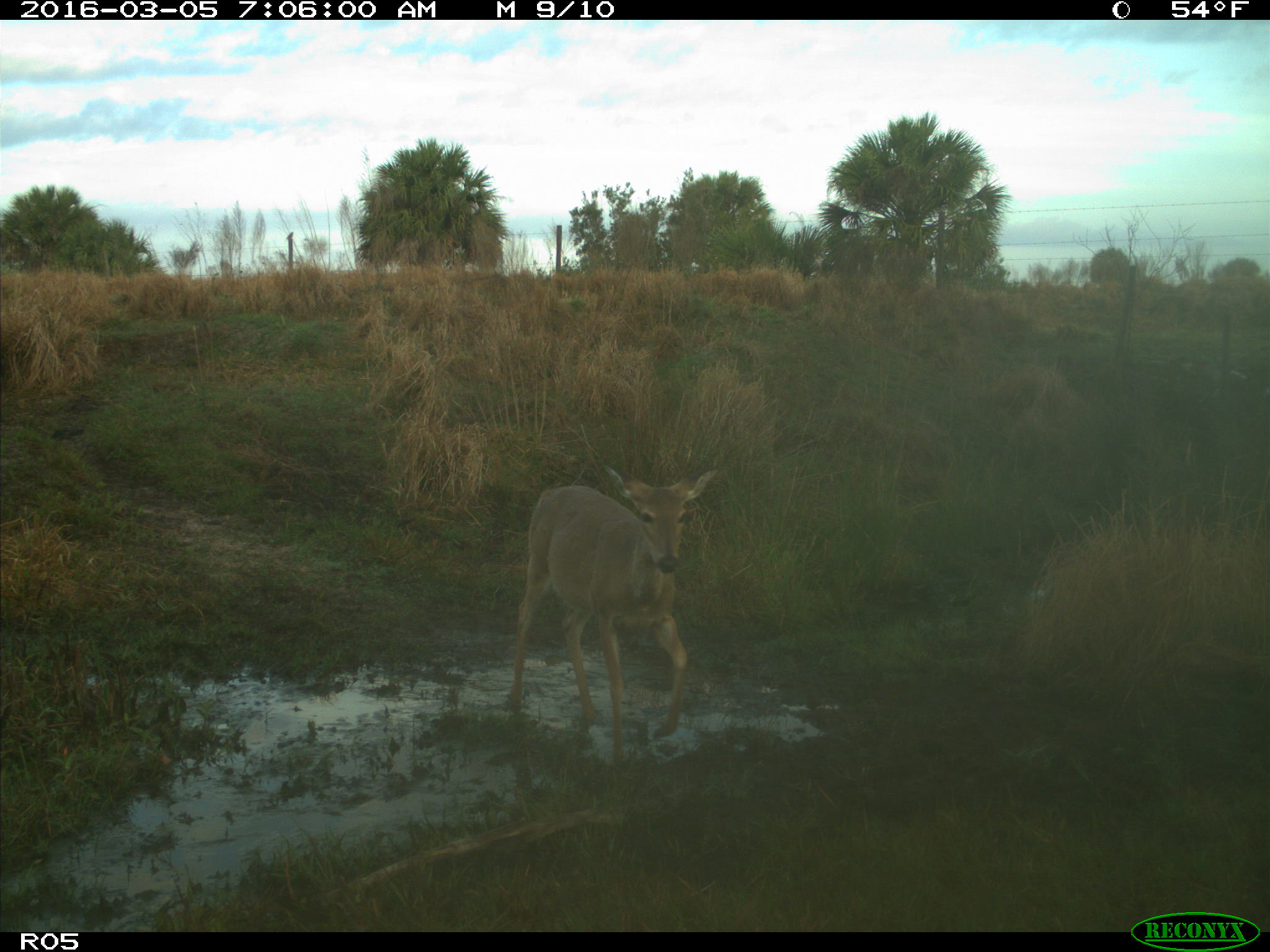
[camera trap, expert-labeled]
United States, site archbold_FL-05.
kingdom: Animalia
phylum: Chordata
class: Mammalia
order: Artiodactyla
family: Cervidae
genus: Odocoileus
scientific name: Odocoileus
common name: deer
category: unidentified deer